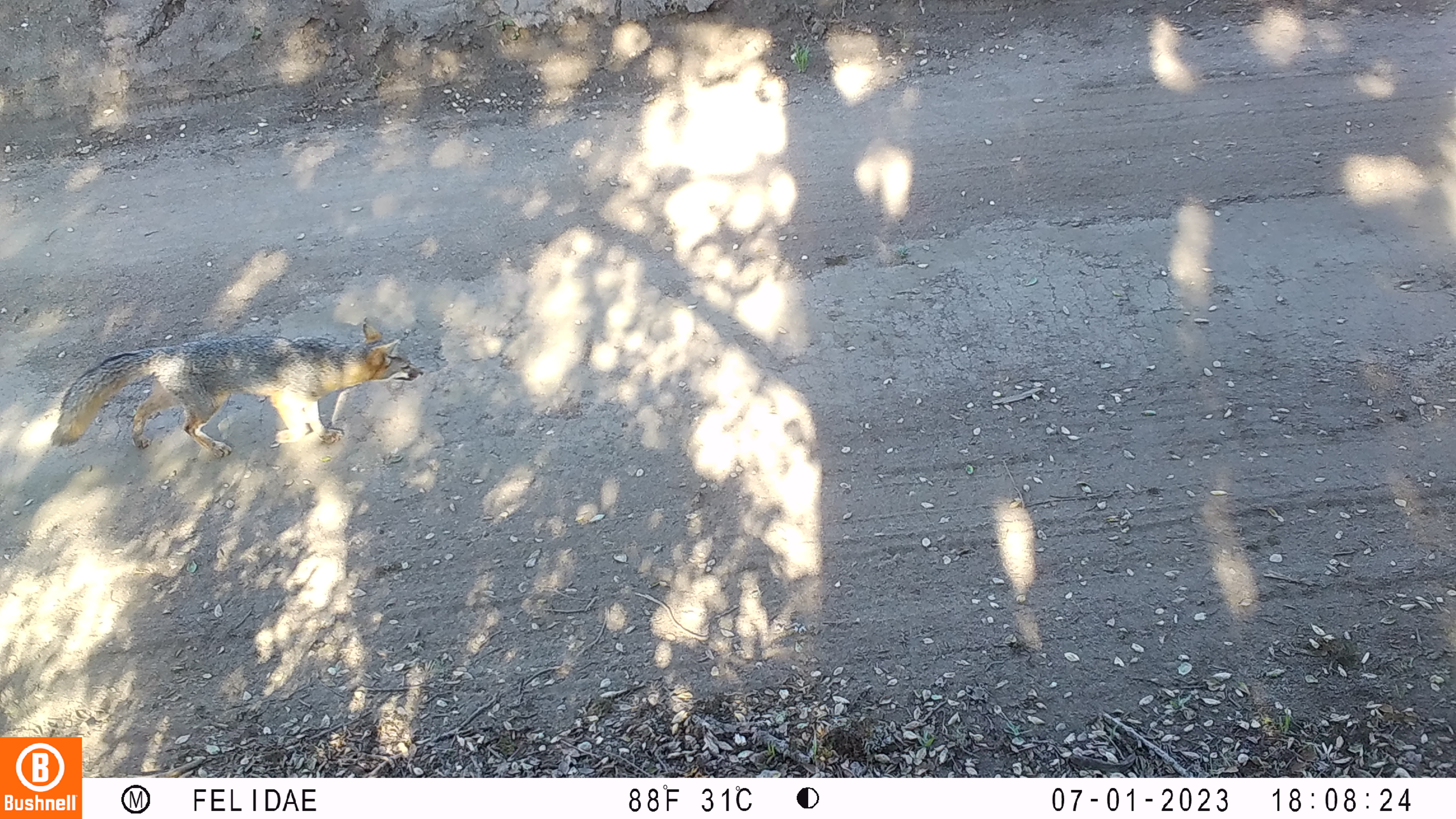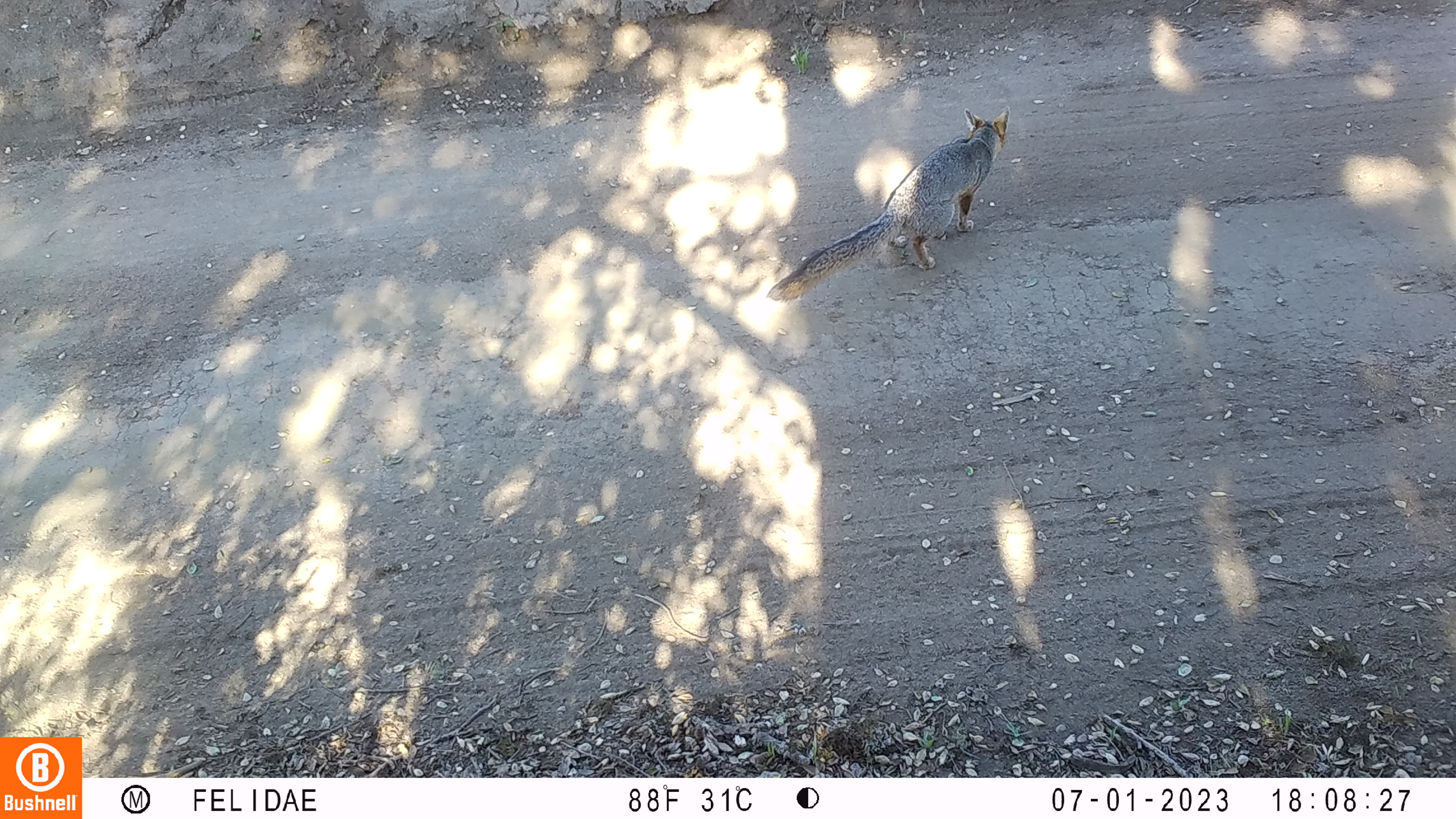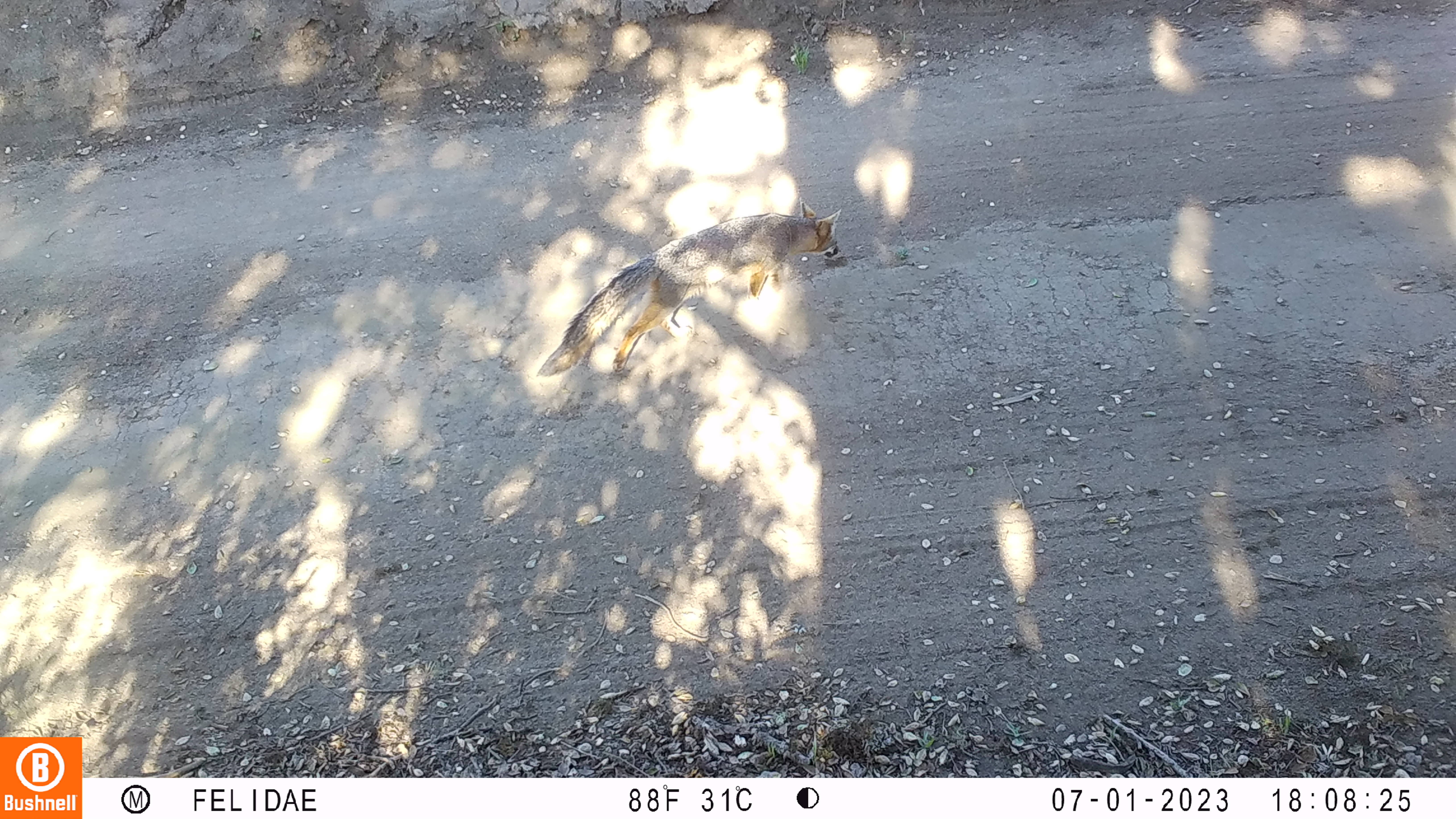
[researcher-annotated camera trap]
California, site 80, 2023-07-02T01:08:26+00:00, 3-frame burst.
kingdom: Animalia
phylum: Chordata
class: Mammalia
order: Carnivora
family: Canidae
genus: Urocyon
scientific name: Urocyon cinereoargenteus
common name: gray fox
Gray fox (Urocyon cinereoargenteus).